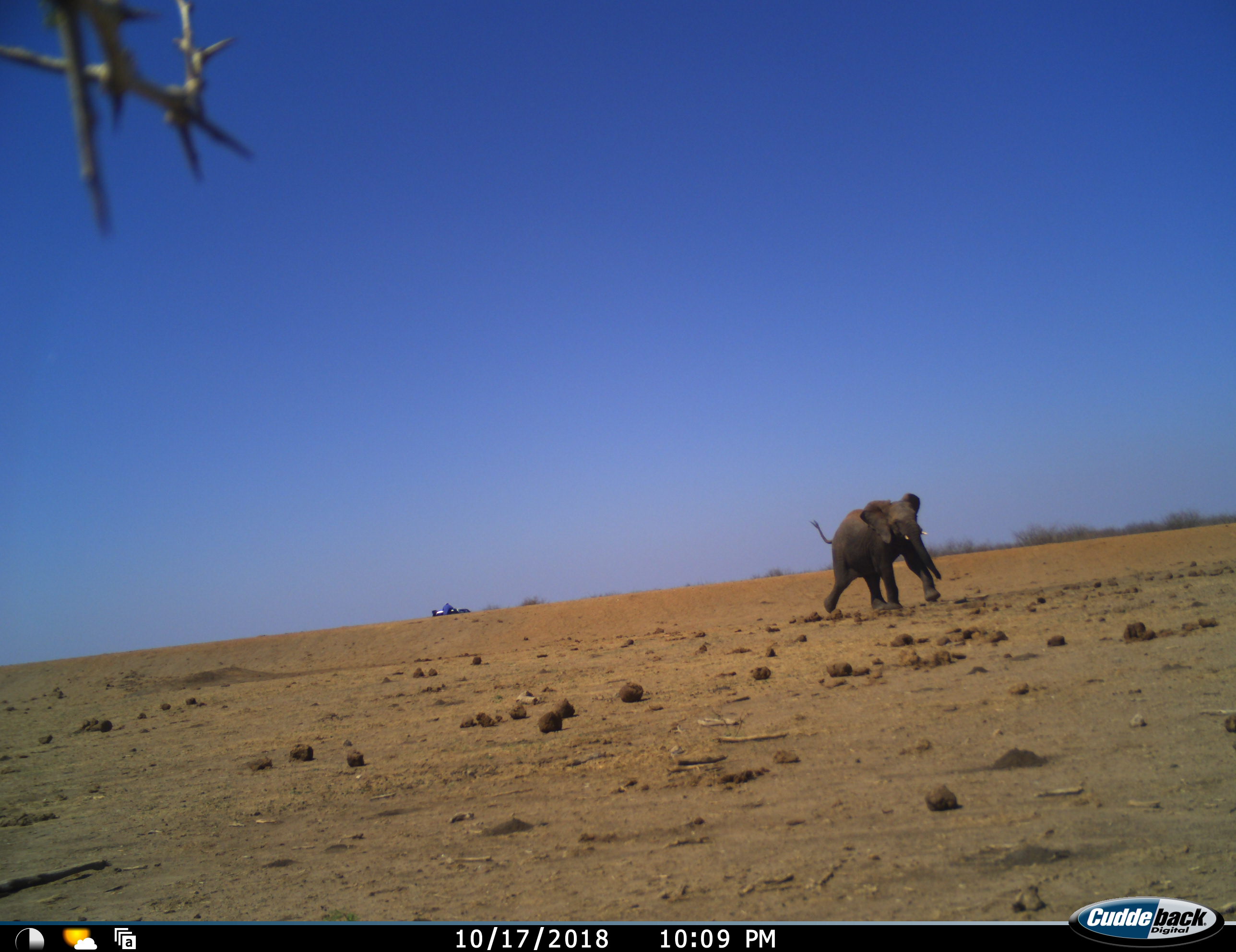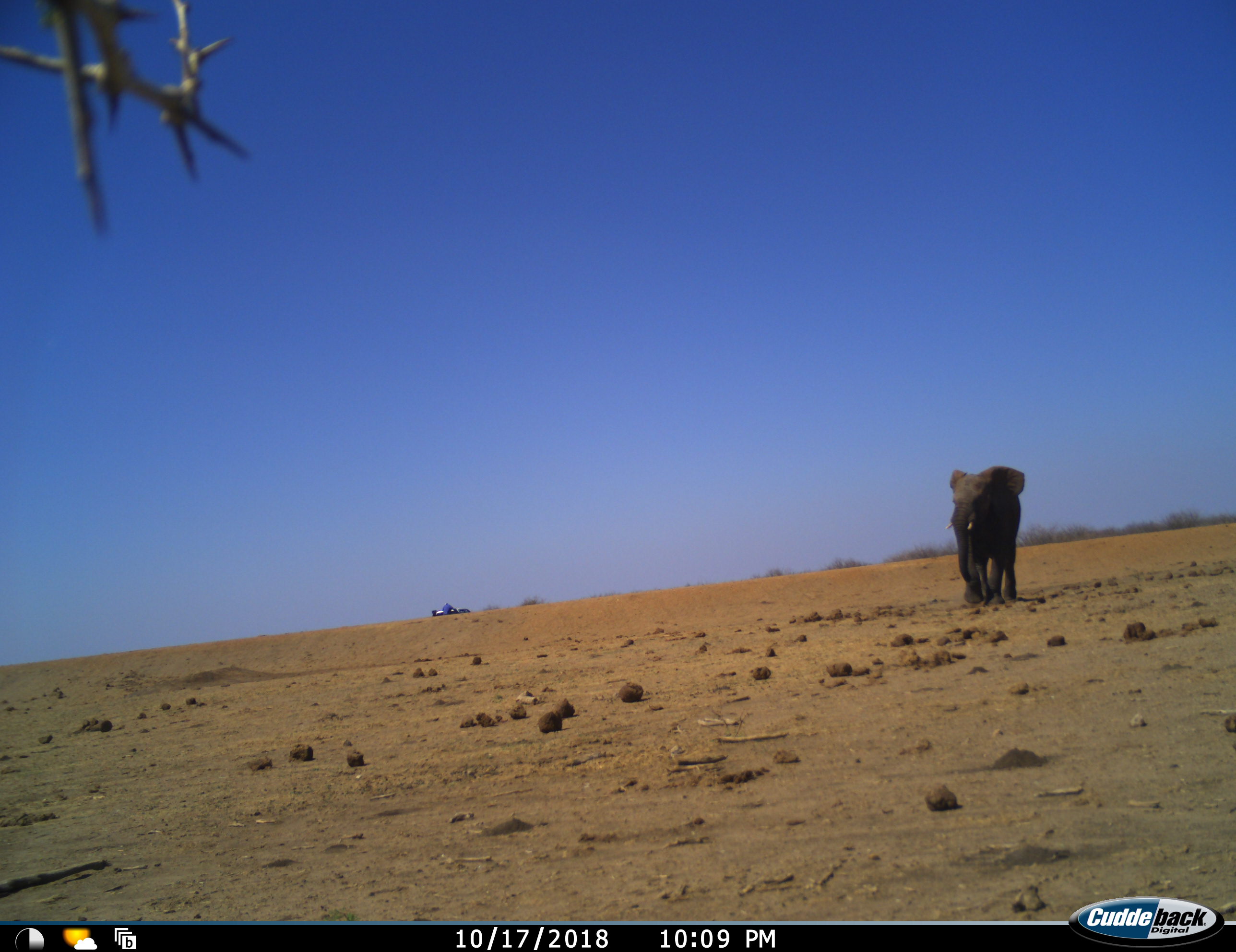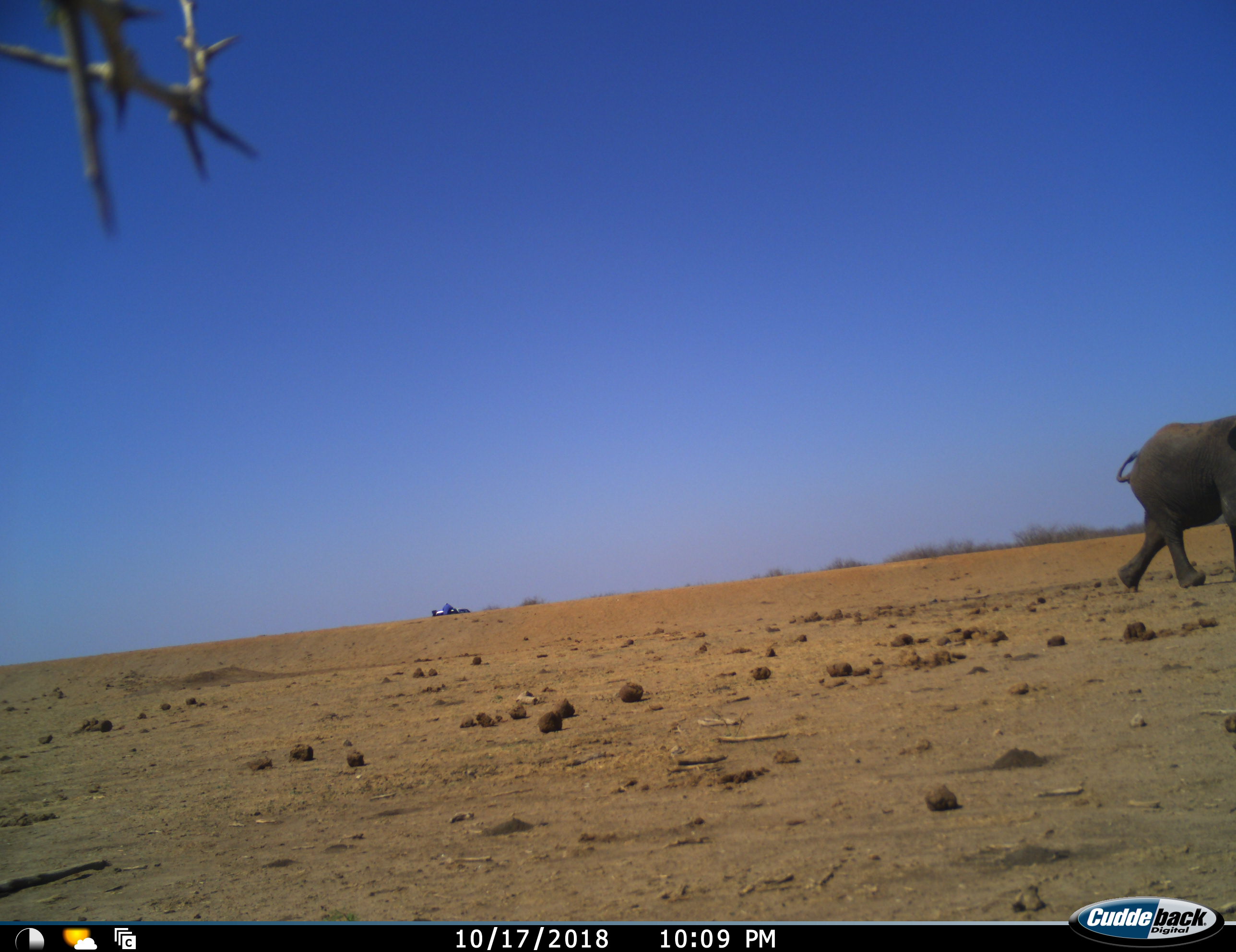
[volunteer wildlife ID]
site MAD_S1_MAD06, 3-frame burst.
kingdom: Animalia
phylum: Chordata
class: Mammalia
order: Proboscidea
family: Elephantidae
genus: Loxodonta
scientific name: Loxodonta africana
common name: african bush elephant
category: elephant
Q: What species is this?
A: Elephant (african bush elephant) (Loxodonta africana).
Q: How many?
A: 1.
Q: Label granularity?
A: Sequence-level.